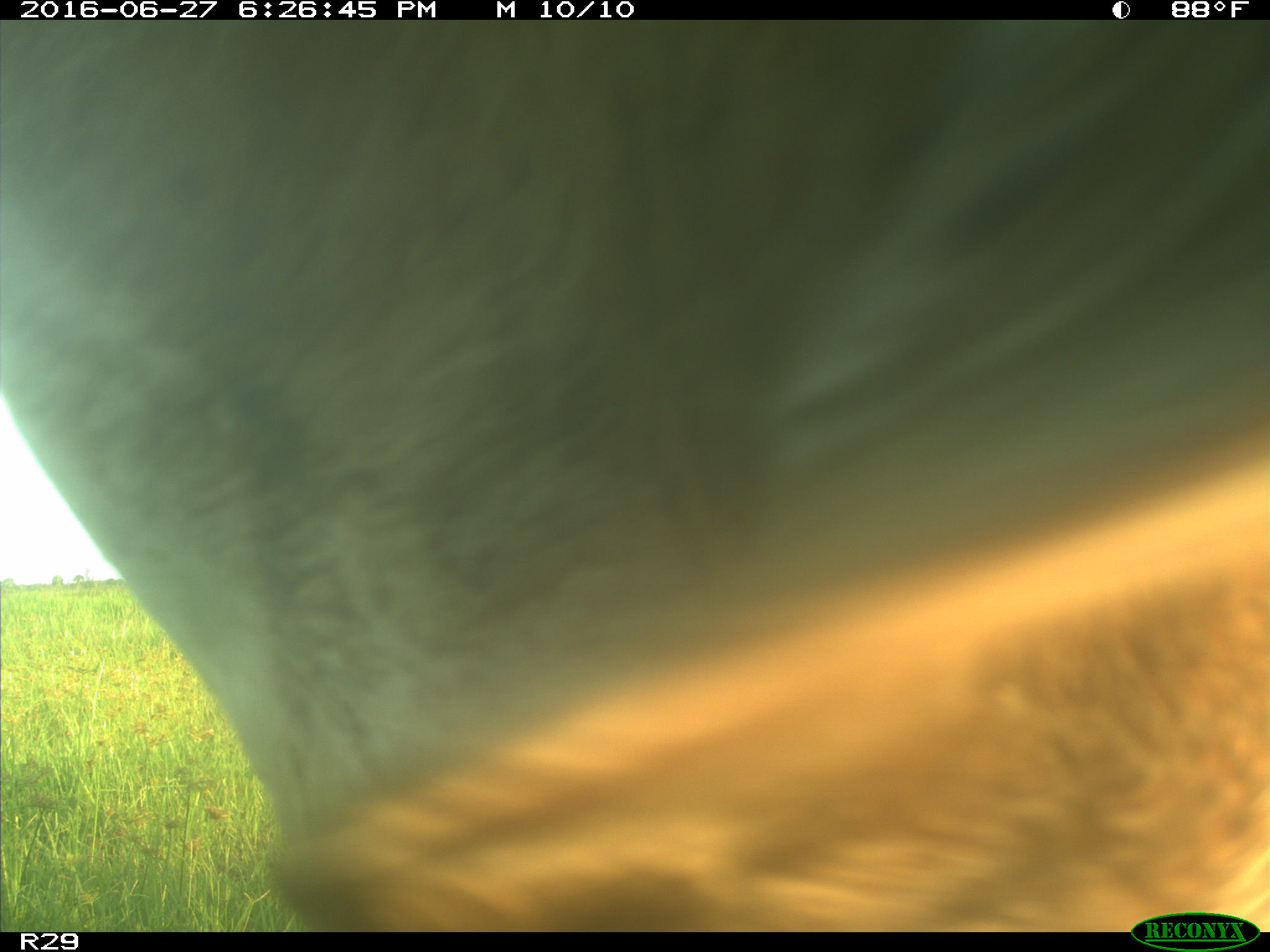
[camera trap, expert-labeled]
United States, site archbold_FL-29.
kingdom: Animalia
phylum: Chordata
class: Mammalia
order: Artiodactyla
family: Bovidae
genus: Bos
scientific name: Bos taurus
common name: domestic cow